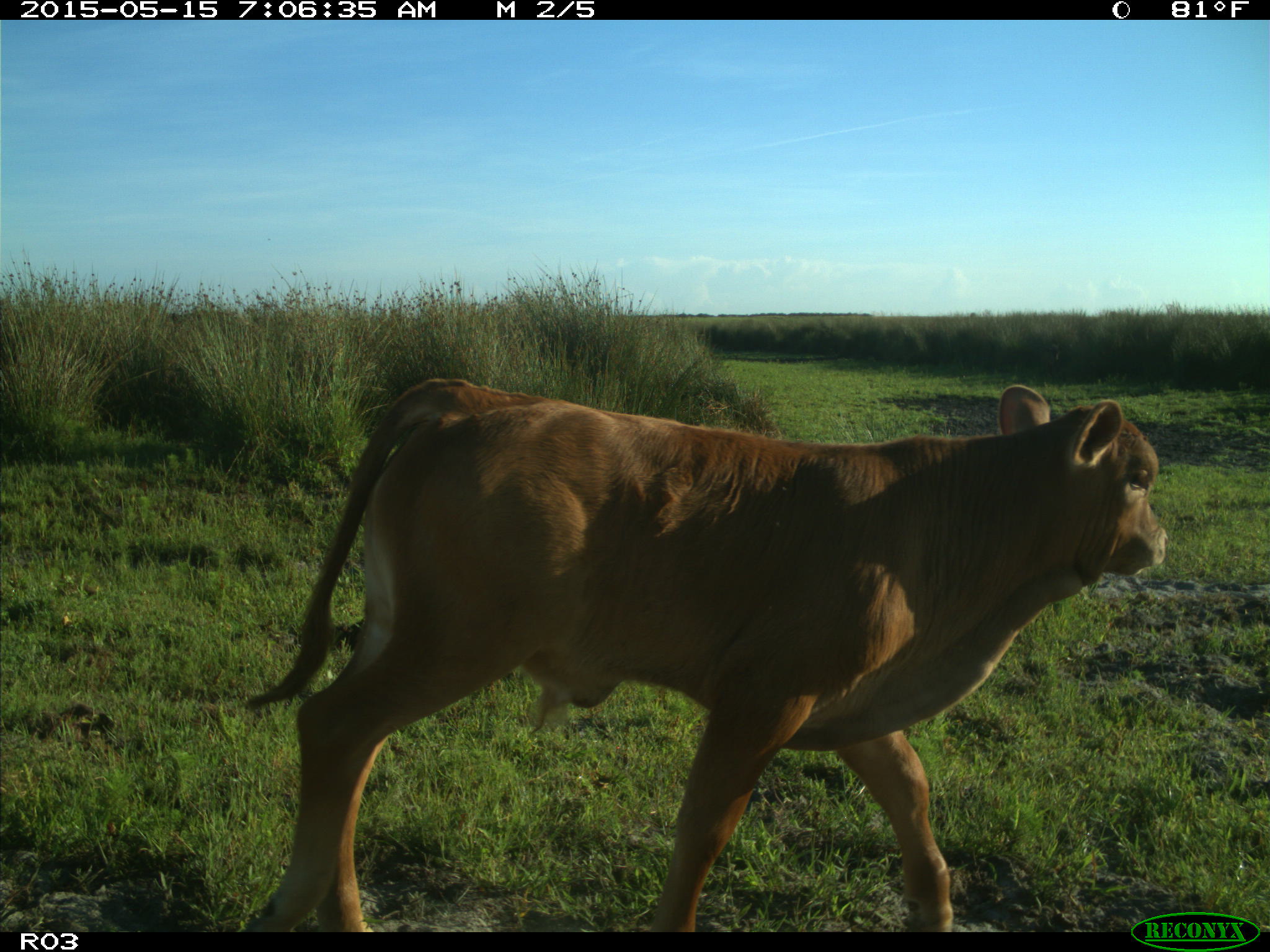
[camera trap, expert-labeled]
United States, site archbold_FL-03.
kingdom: Animalia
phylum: Chordata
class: Mammalia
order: Artiodactyla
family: Bovidae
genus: Bos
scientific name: Bos taurus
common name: domestic cow